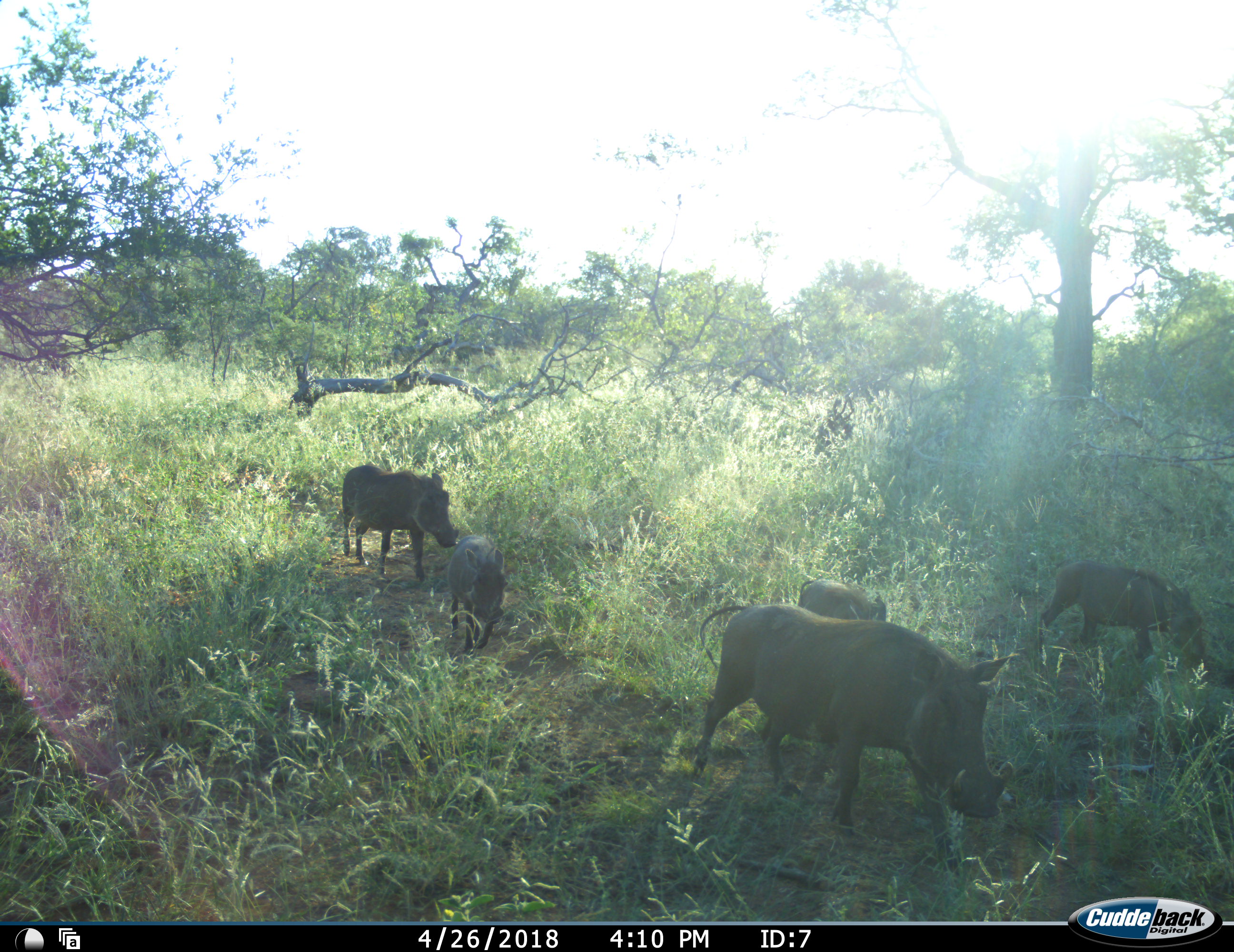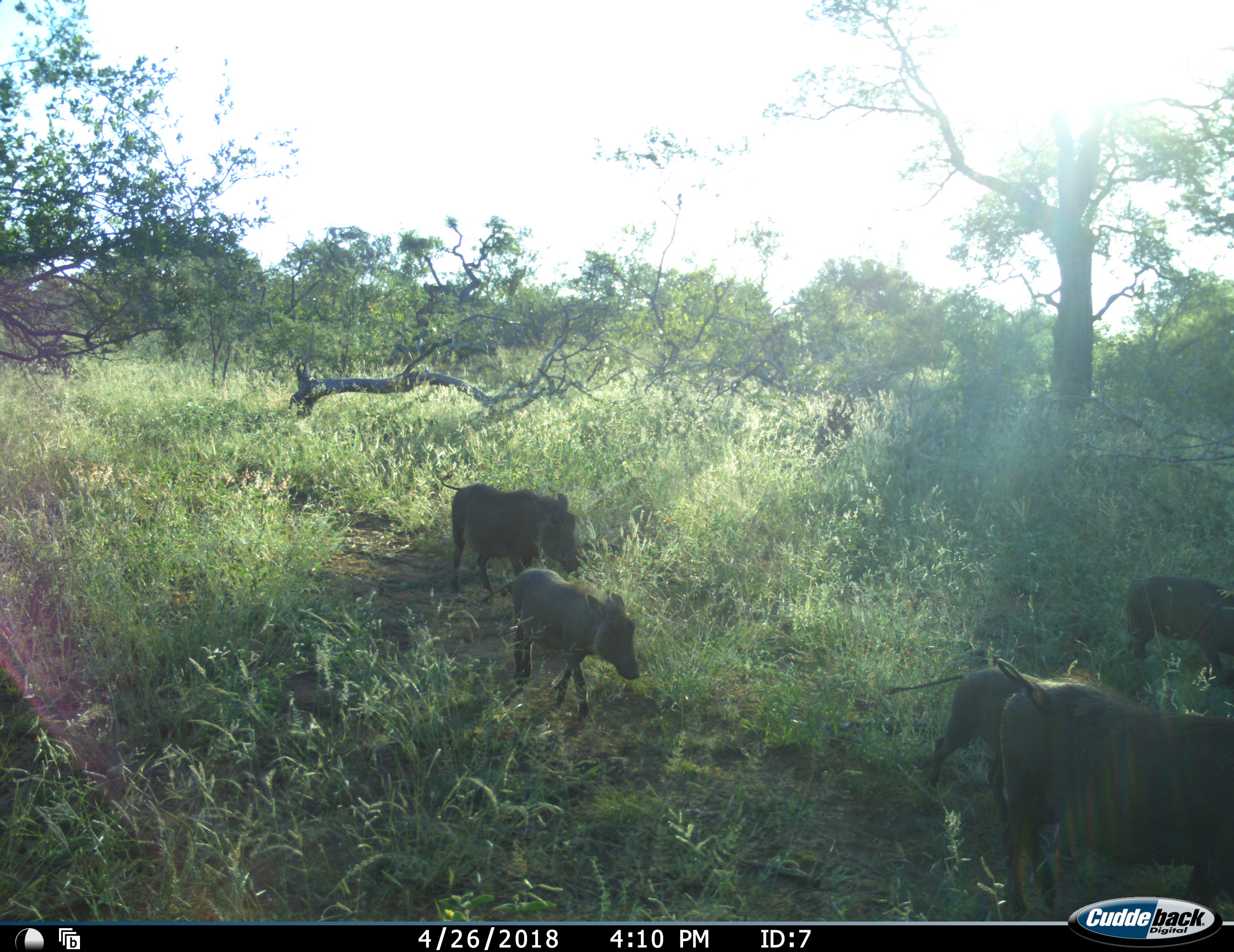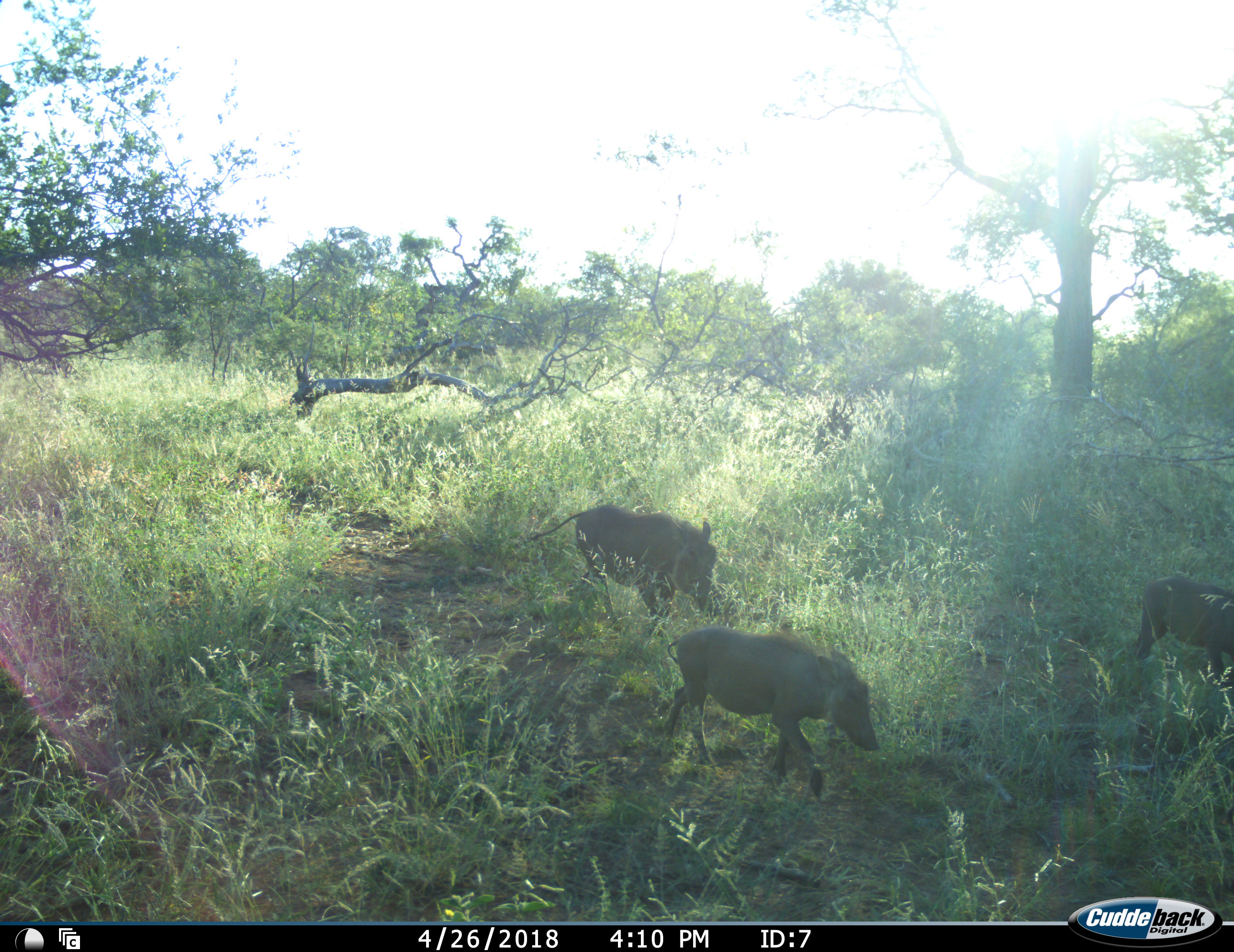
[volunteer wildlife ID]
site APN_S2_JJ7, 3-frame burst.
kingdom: Animalia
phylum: Chordata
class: Mammalia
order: Artiodactyla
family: Suidae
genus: Phacochoerus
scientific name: Phacochoerus africanus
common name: warthog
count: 5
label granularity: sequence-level